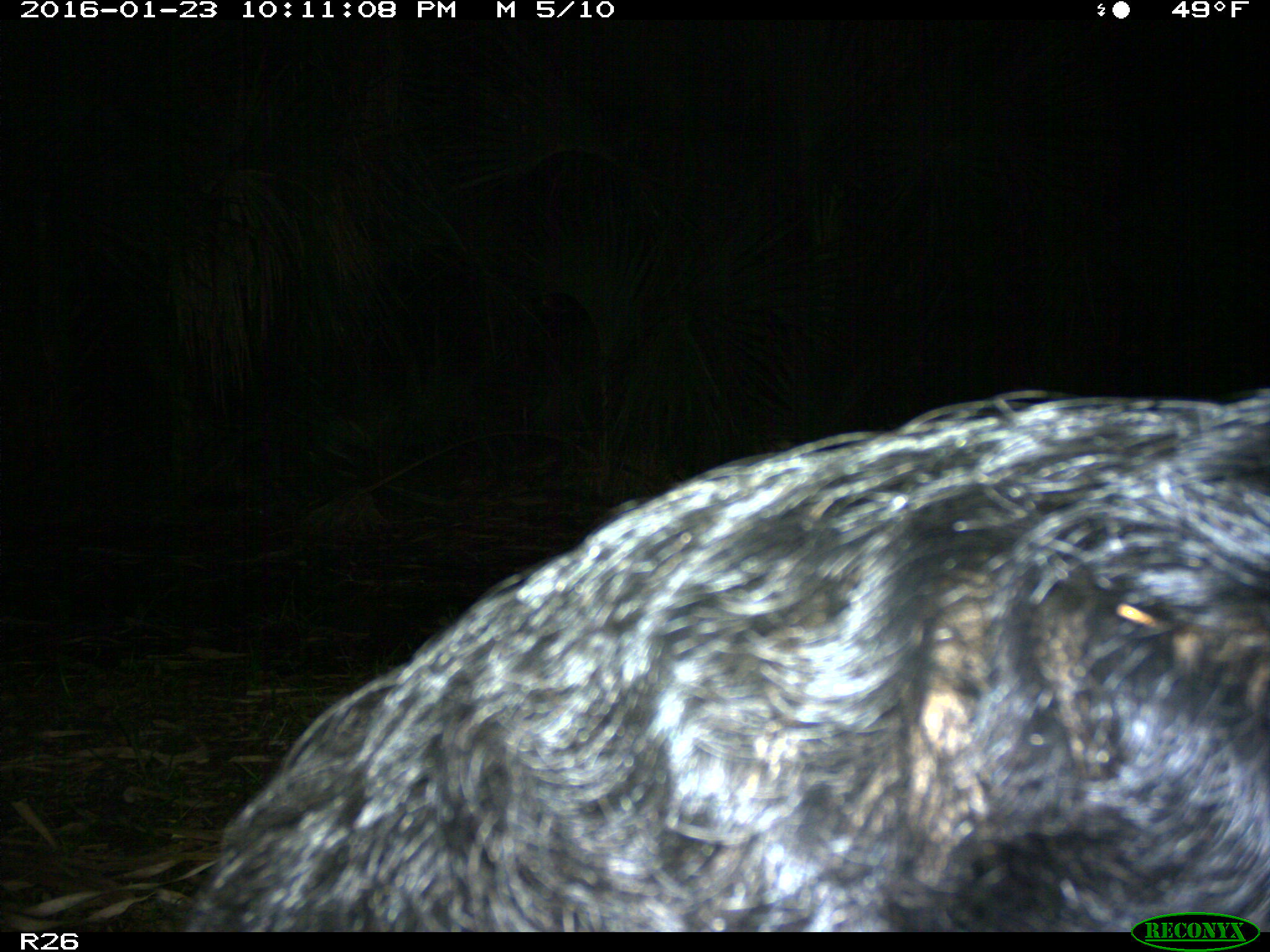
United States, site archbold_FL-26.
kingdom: Animalia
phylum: Chordata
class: Mammalia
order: Artiodactyla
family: Suidae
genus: Sus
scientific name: Sus scrofa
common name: wild boar